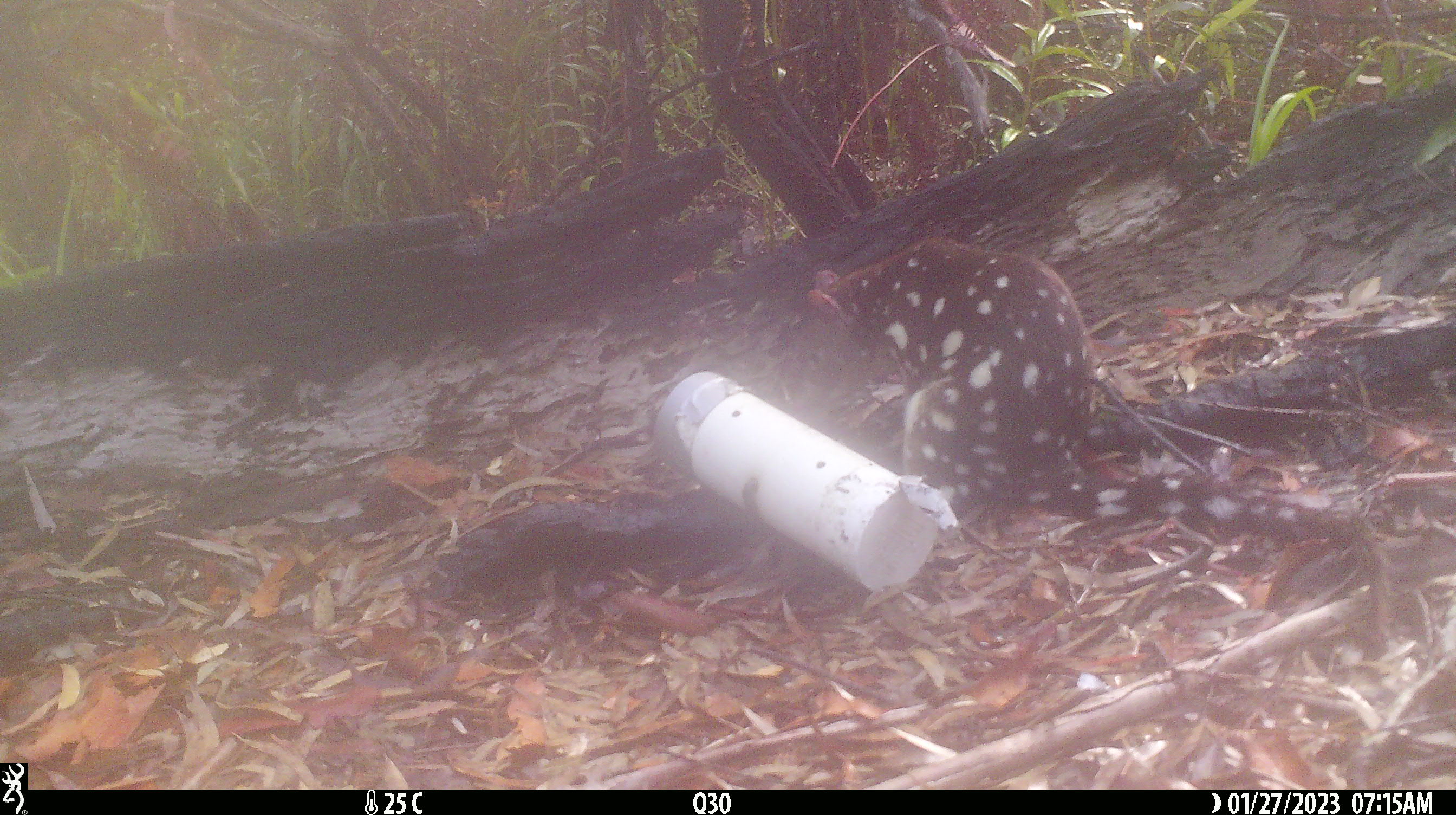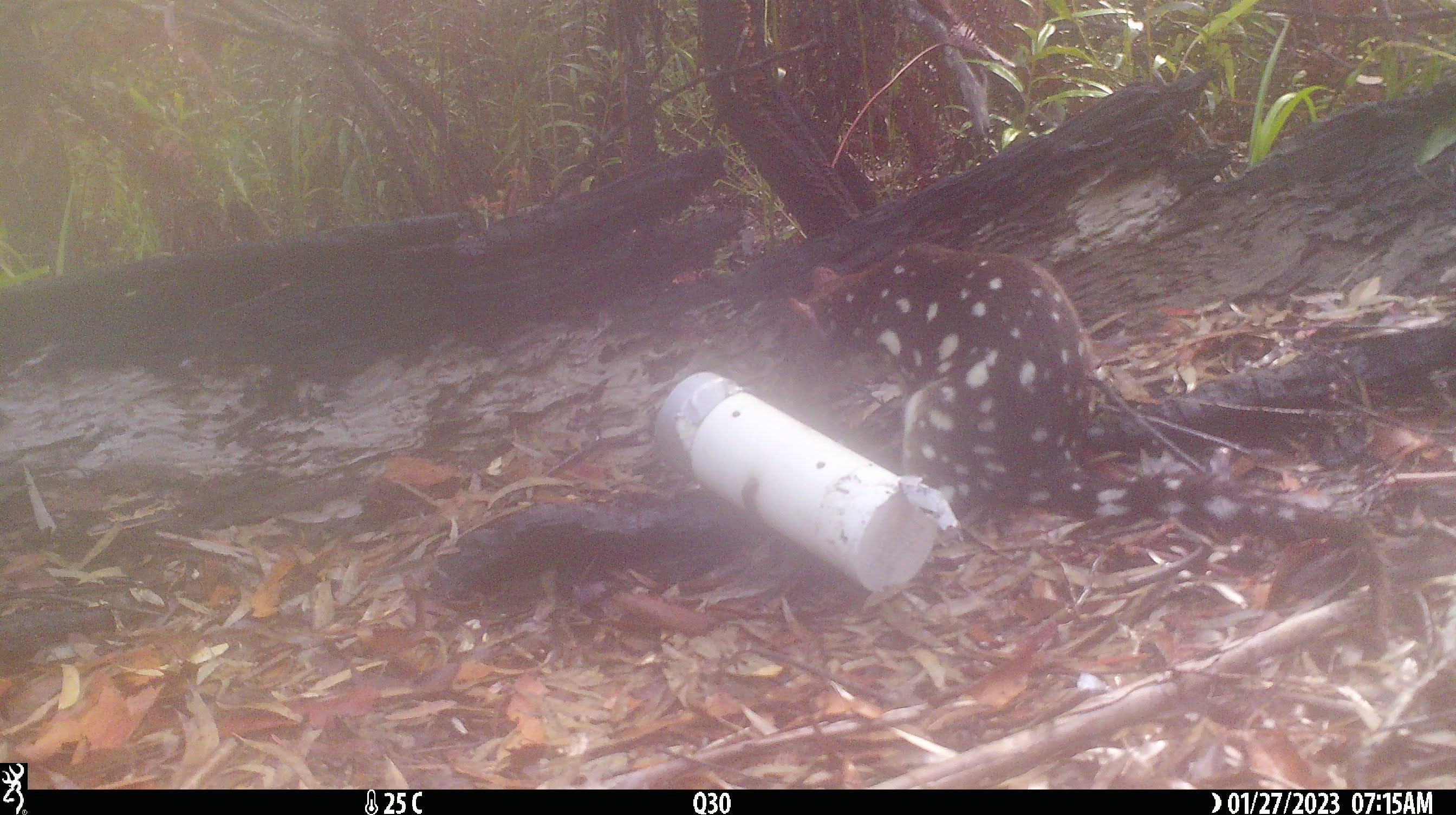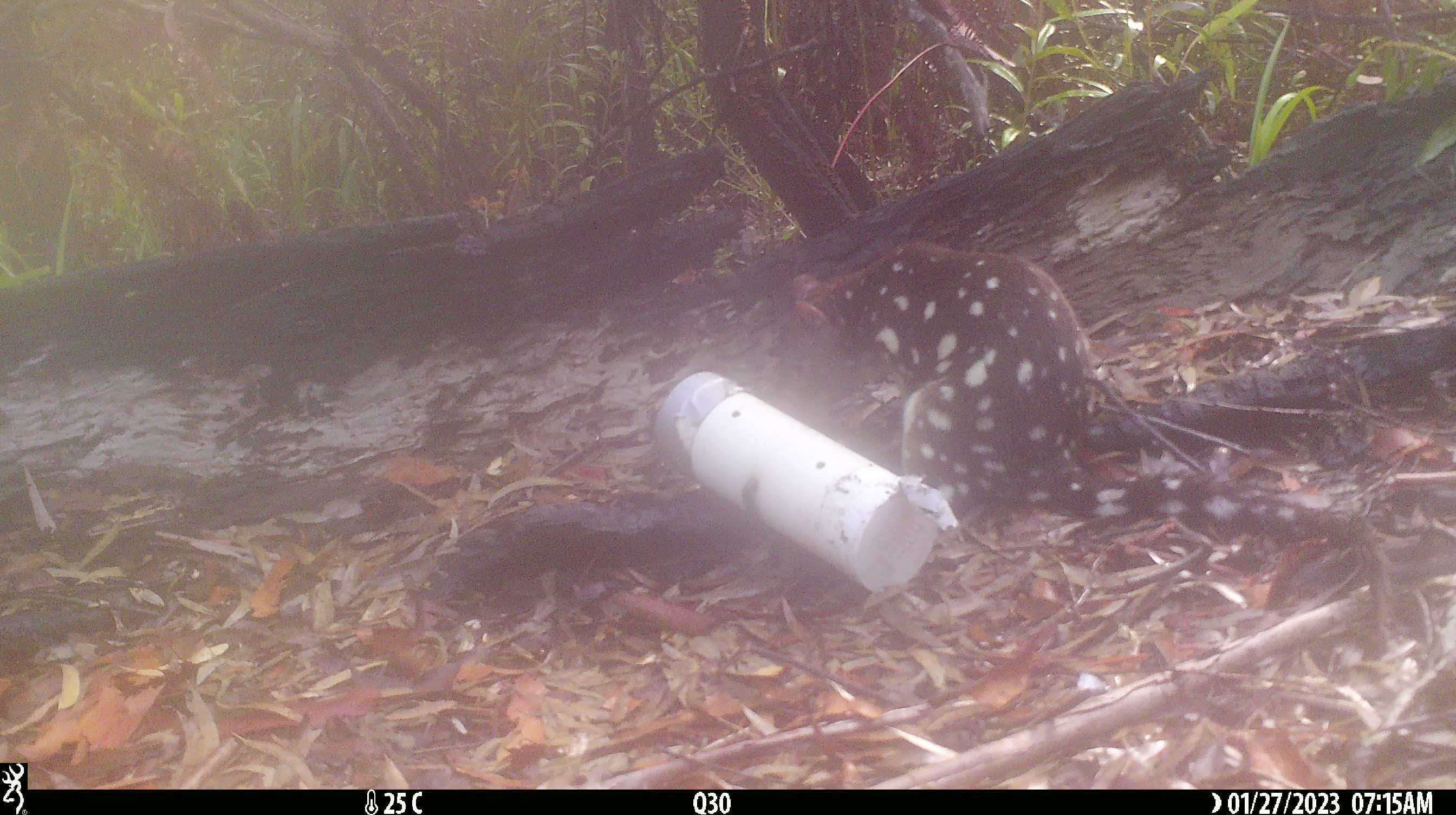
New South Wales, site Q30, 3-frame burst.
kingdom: Animalia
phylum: Chordata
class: Mammalia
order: Dasyuromorphia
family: Dasyuridae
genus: Dasyurus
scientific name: Dasyurus maculatus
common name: spotted-tailed quoll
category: quoll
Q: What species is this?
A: Quoll (spotted-tailed quoll) (Dasyurus maculatus).